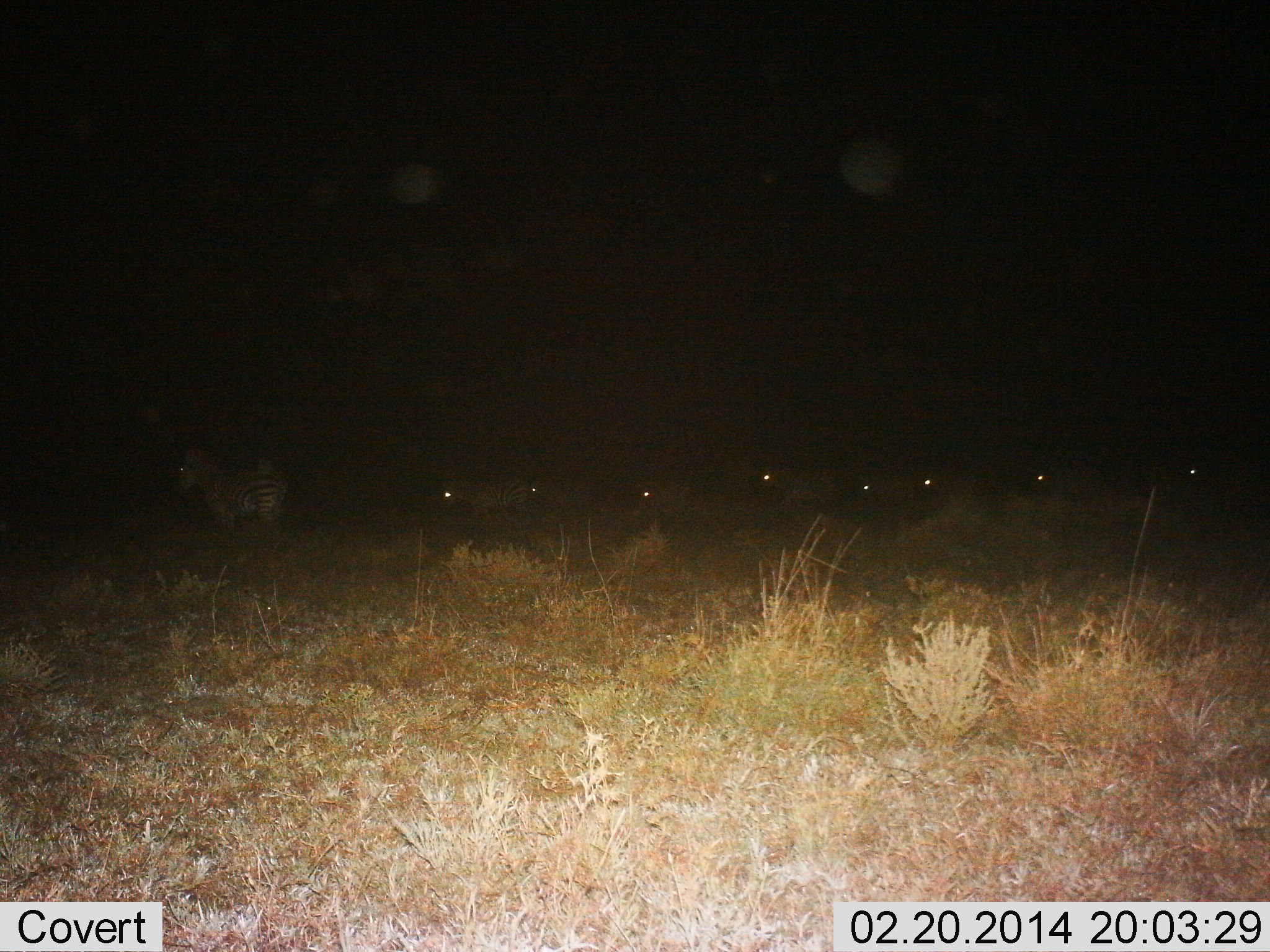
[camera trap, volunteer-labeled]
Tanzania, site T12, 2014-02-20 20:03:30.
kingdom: Animalia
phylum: Chordata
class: Mammalia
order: Perissodactyla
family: Equidae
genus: Equus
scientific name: Equus quagga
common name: plains zebra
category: zebra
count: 9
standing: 44%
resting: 0%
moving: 56%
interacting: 0%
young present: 3%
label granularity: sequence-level